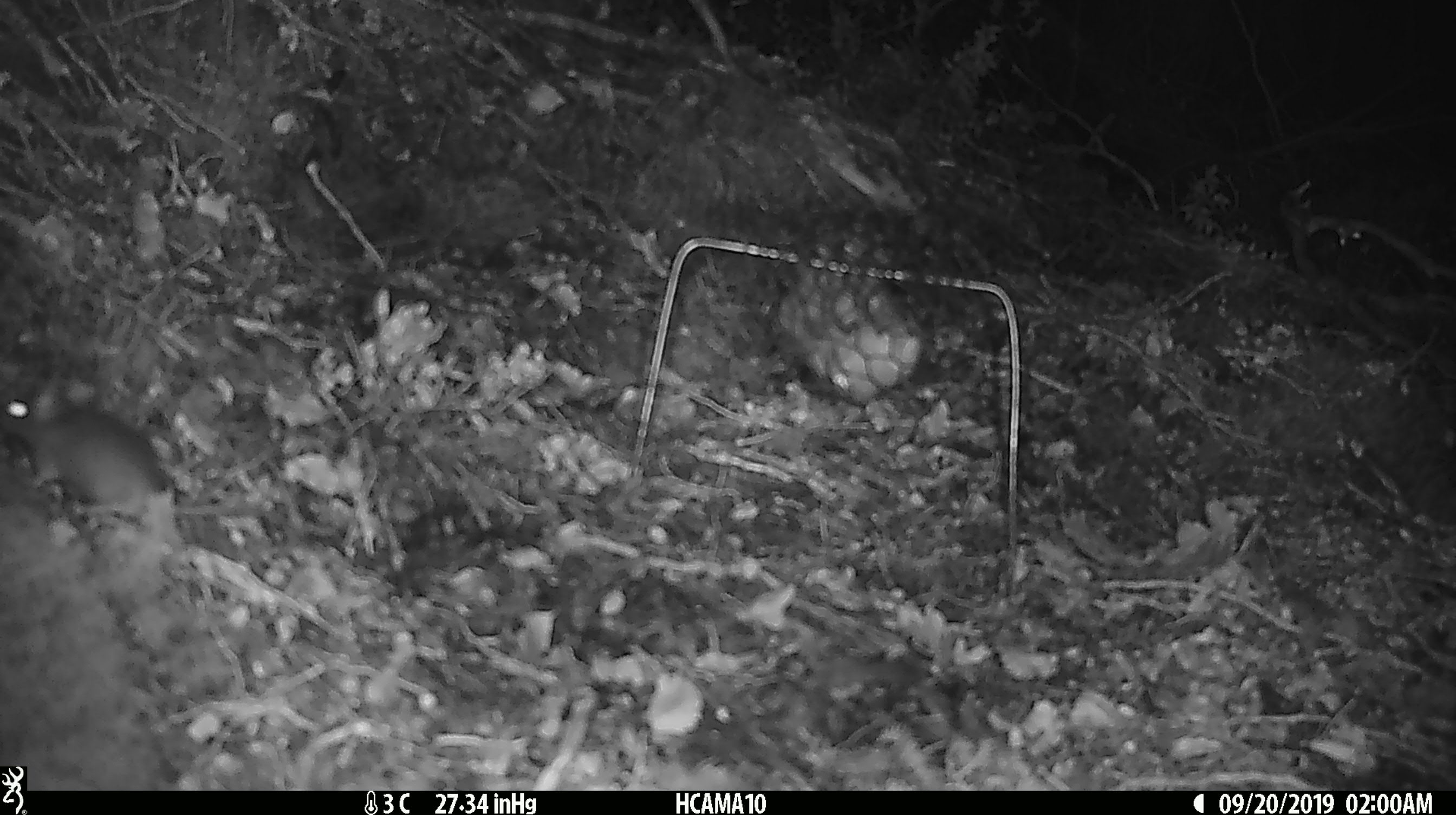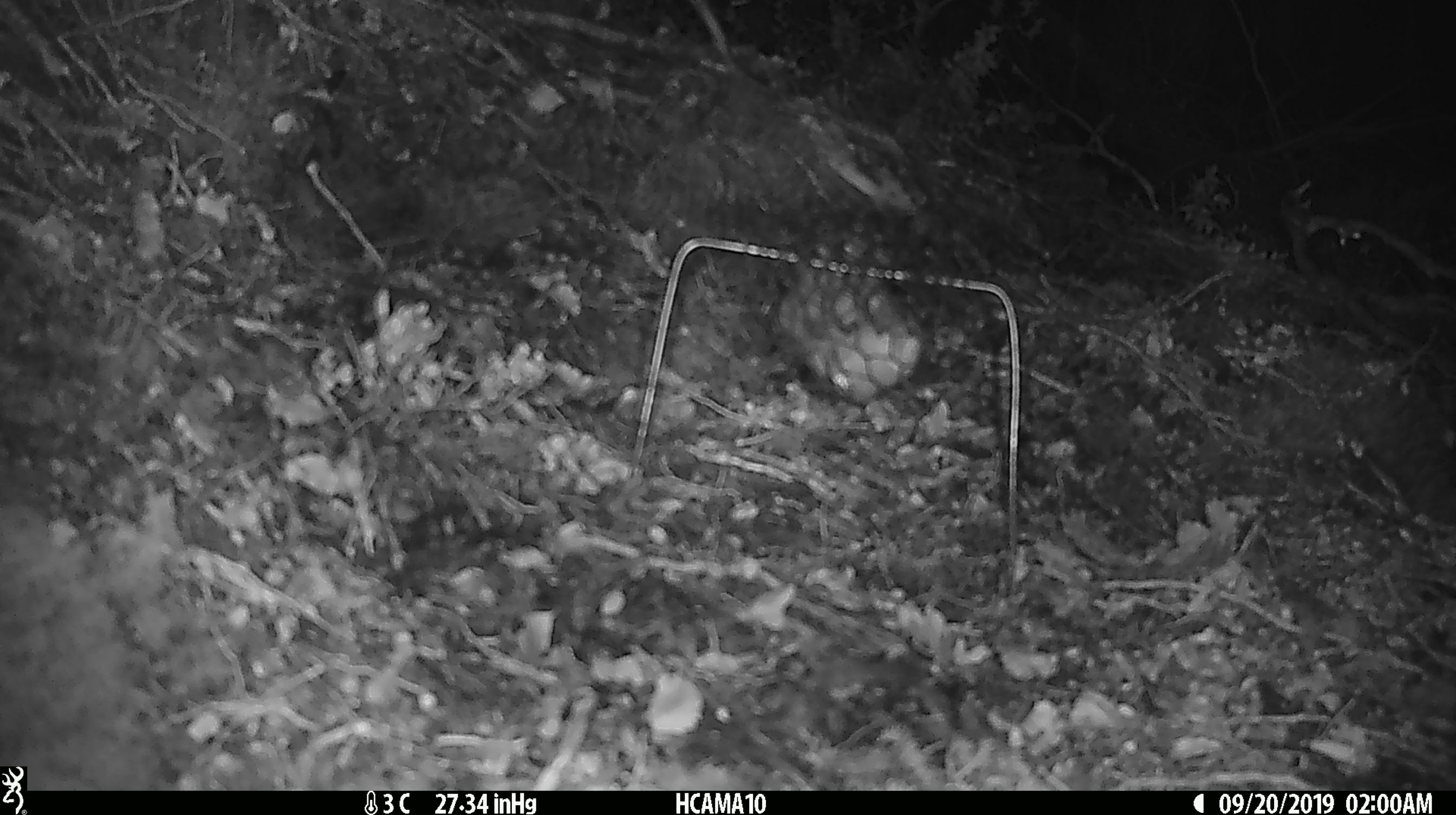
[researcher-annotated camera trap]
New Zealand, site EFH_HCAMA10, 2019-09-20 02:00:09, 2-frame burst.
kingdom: Animalia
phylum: Chordata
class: Mammalia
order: Rodentia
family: Muridae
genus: Mus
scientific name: Mus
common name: mouse